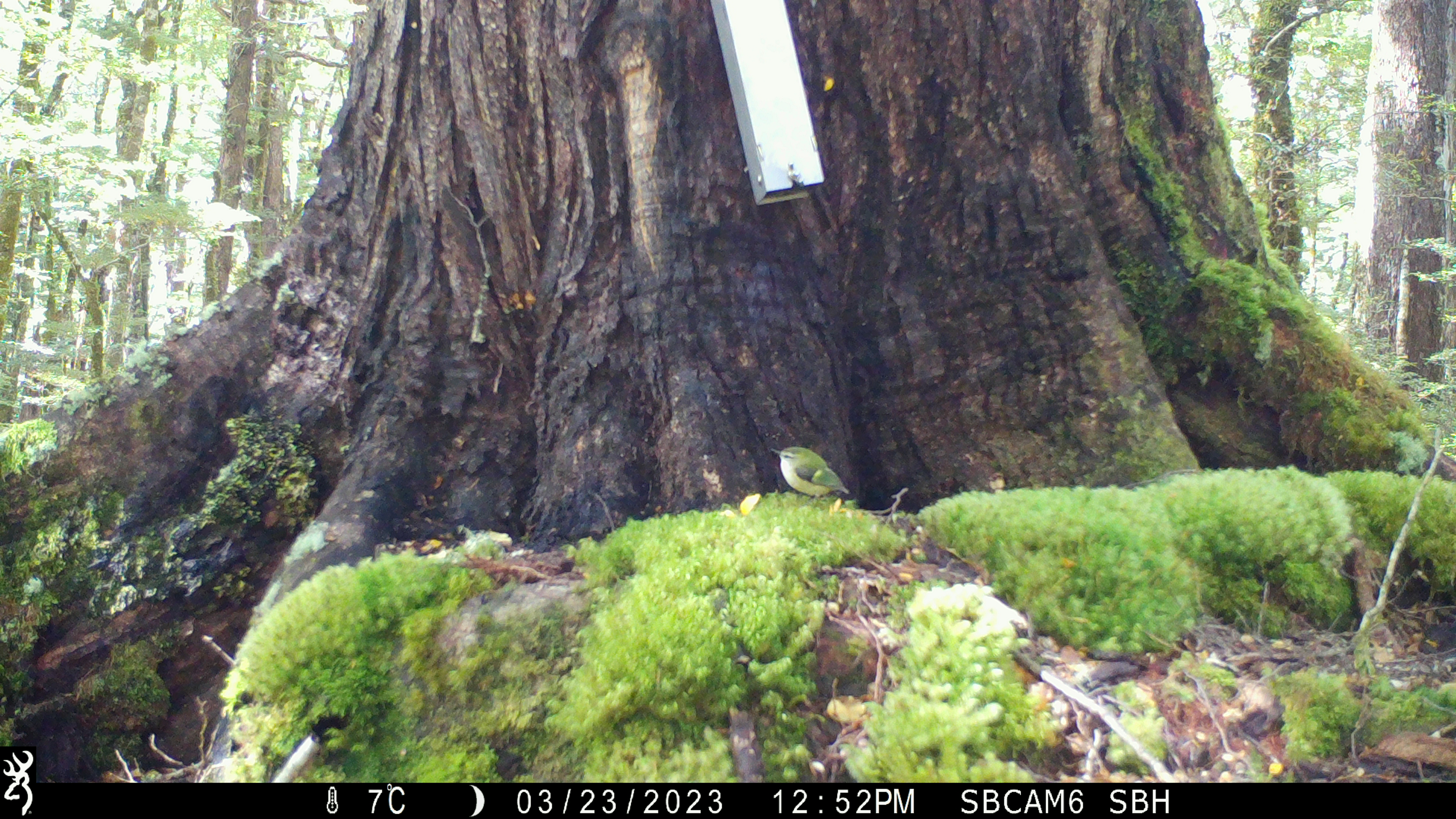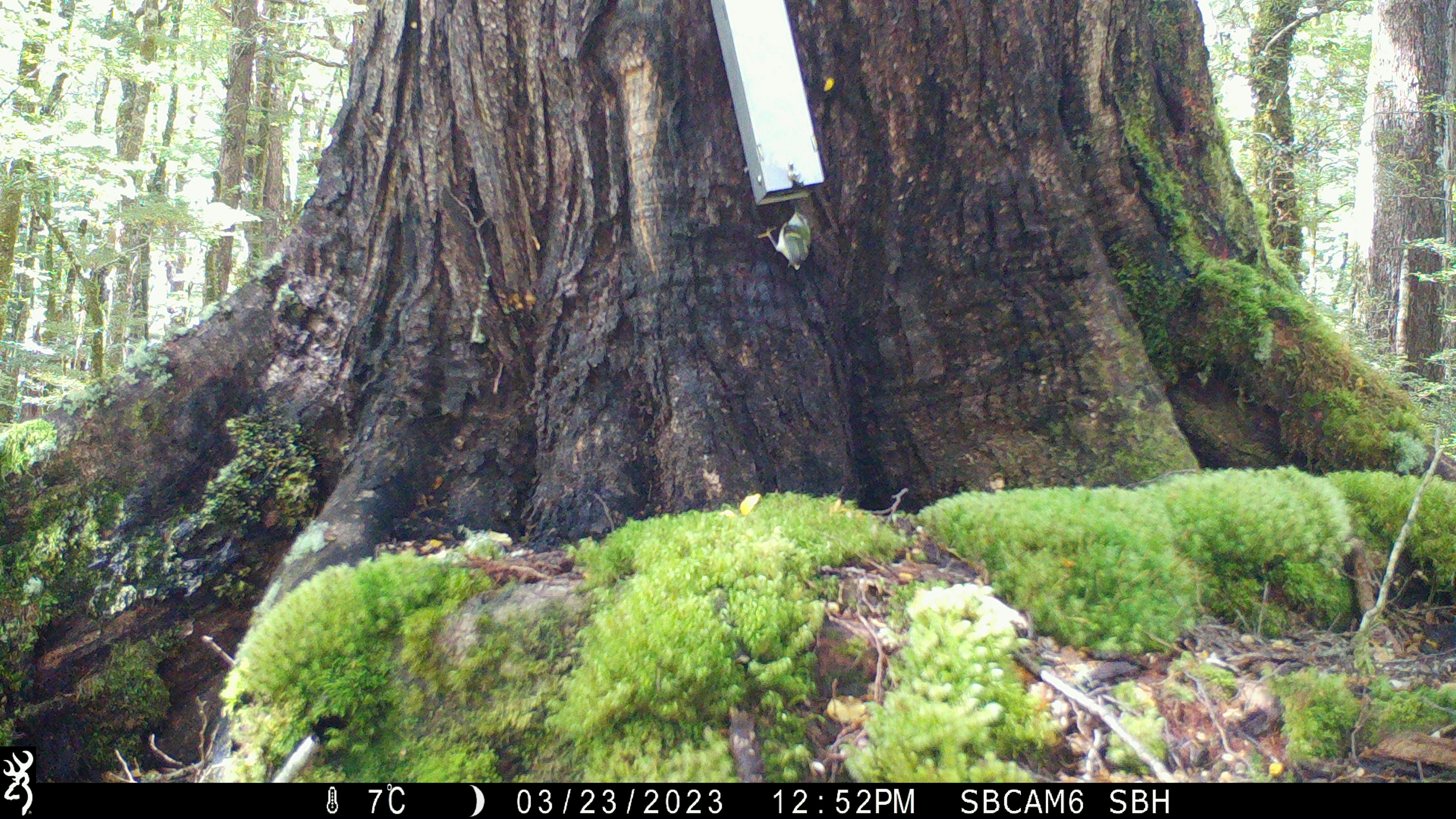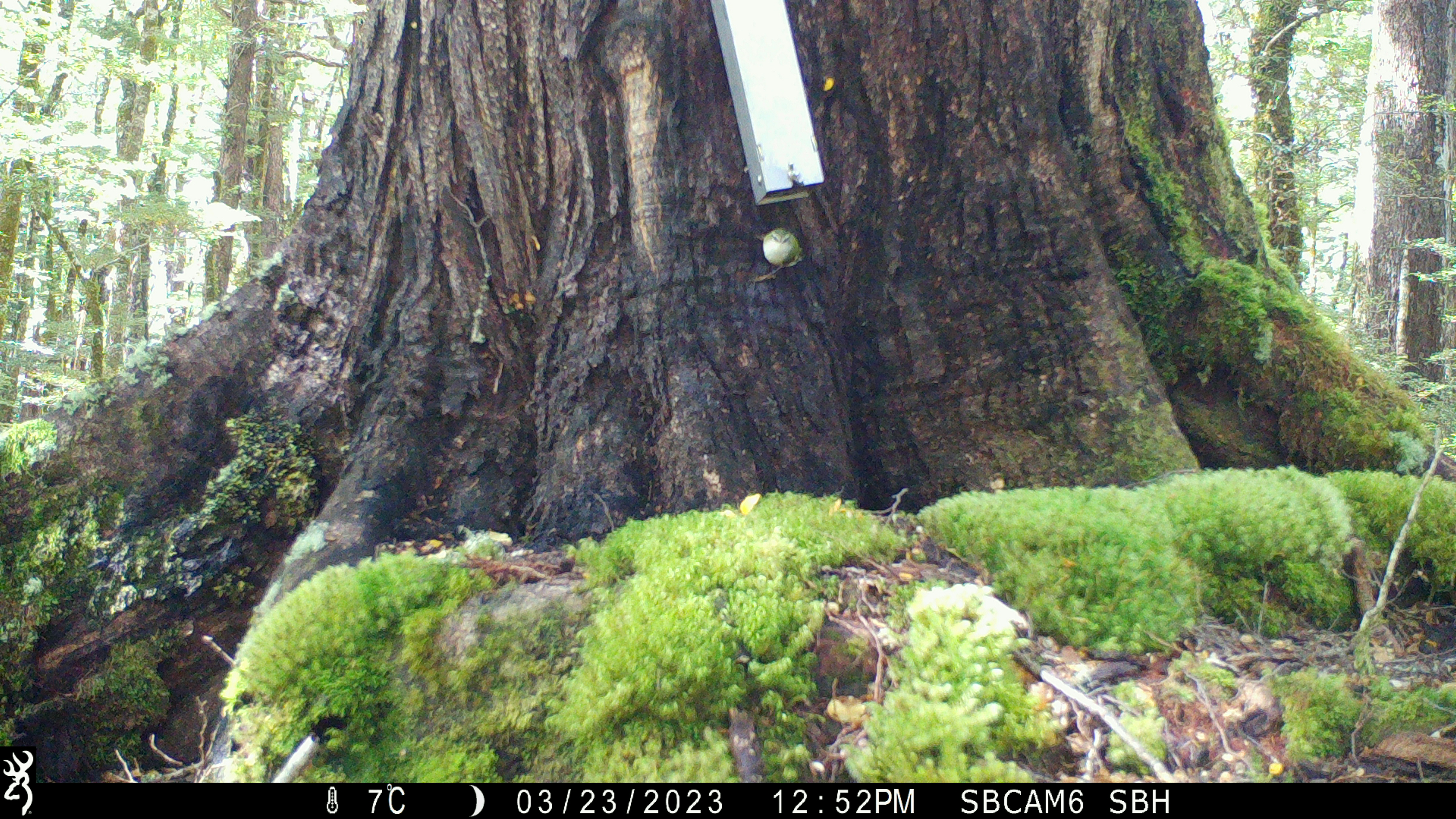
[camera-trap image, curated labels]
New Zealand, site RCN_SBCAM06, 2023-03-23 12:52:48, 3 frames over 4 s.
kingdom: Animalia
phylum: Chordata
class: Aves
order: Passeriformes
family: Acanthisittidae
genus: Acanthisitta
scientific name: Acanthisitta chloris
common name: rifleman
Rifleman (Acanthisitta chloris).